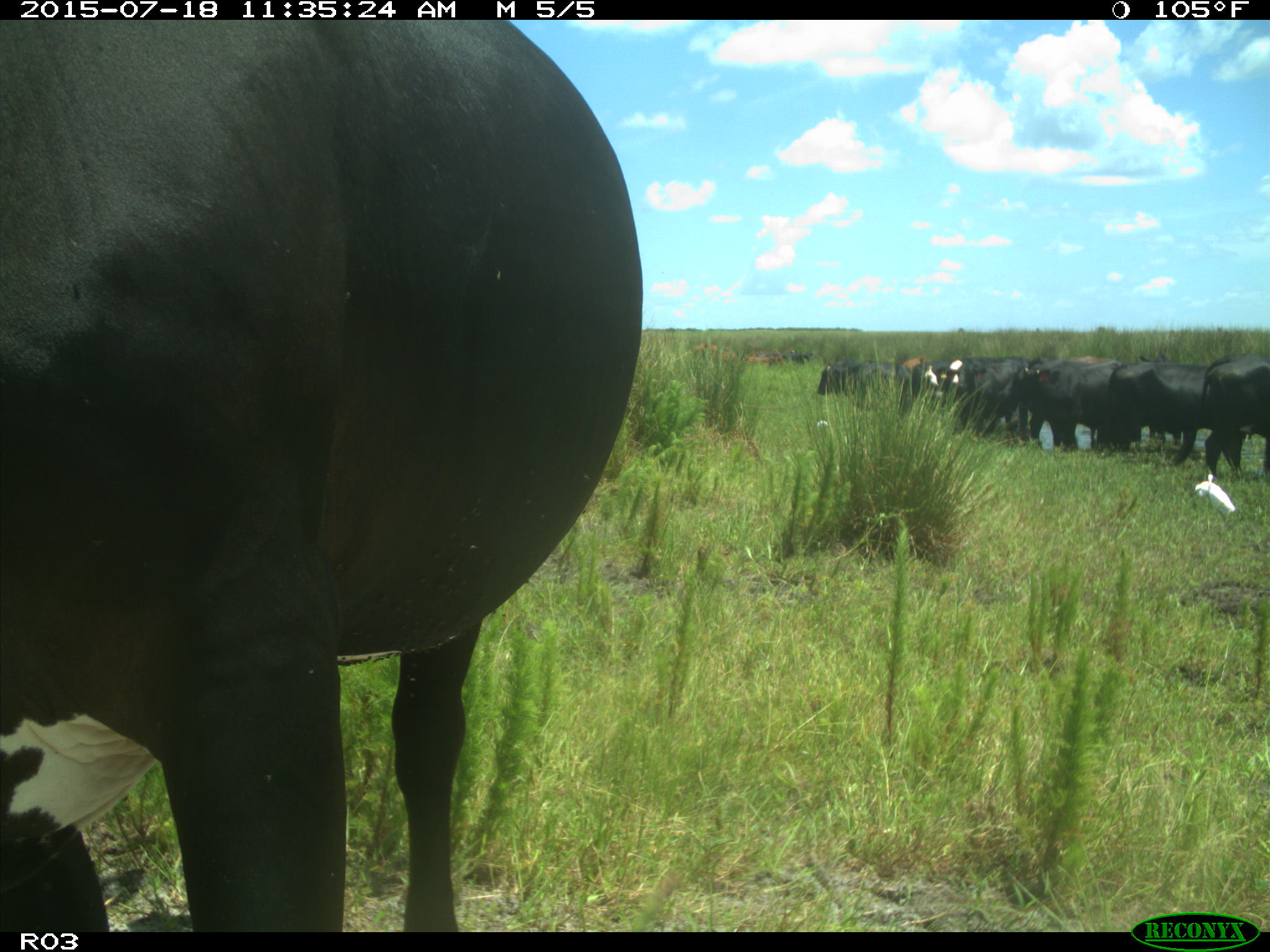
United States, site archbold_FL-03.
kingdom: Animalia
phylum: Chordata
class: Mammalia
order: Artiodactyla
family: Bovidae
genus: Bos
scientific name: Bos taurus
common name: domestic cow